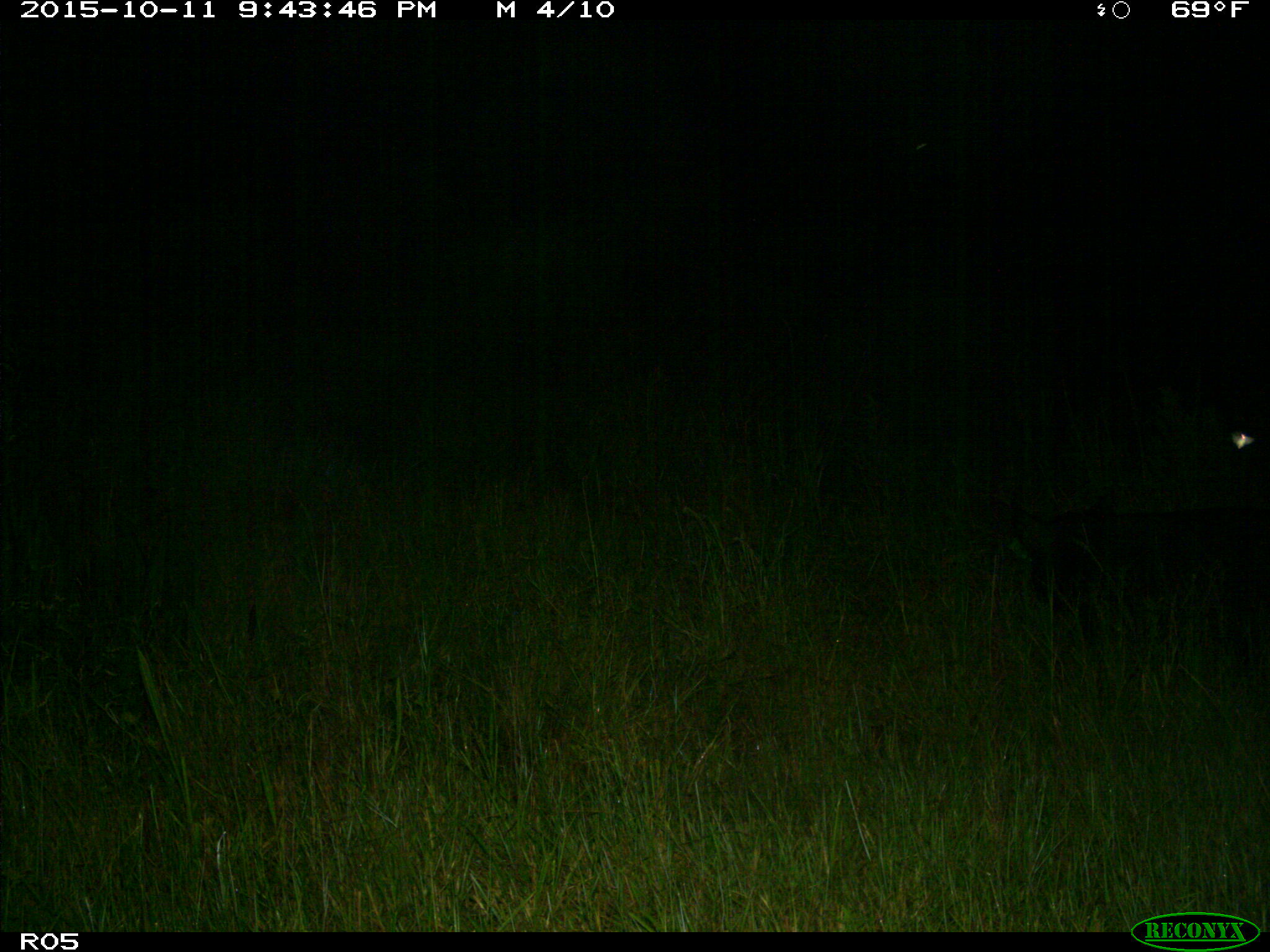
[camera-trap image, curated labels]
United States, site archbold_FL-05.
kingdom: Animalia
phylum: Chordata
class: Mammalia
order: Artiodactyla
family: Suidae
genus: Sus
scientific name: Sus scrofa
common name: wild boar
Sus scrofa (wild boar).